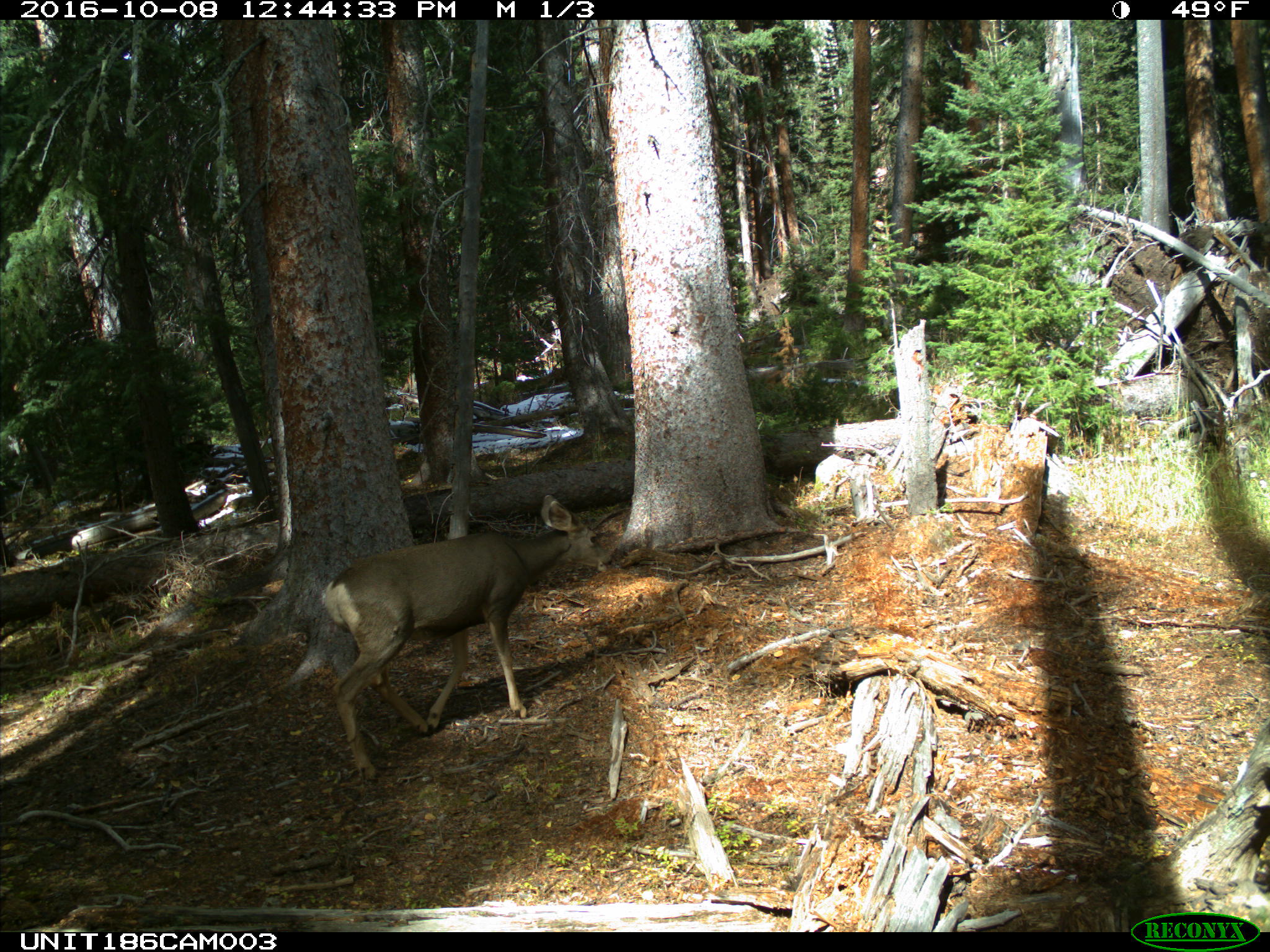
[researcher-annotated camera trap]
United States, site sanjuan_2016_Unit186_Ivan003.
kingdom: Animalia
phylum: Chordata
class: Mammalia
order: Artiodactyla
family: Cervidae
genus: Odocoileus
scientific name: Odocoileus hemionus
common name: mule deer